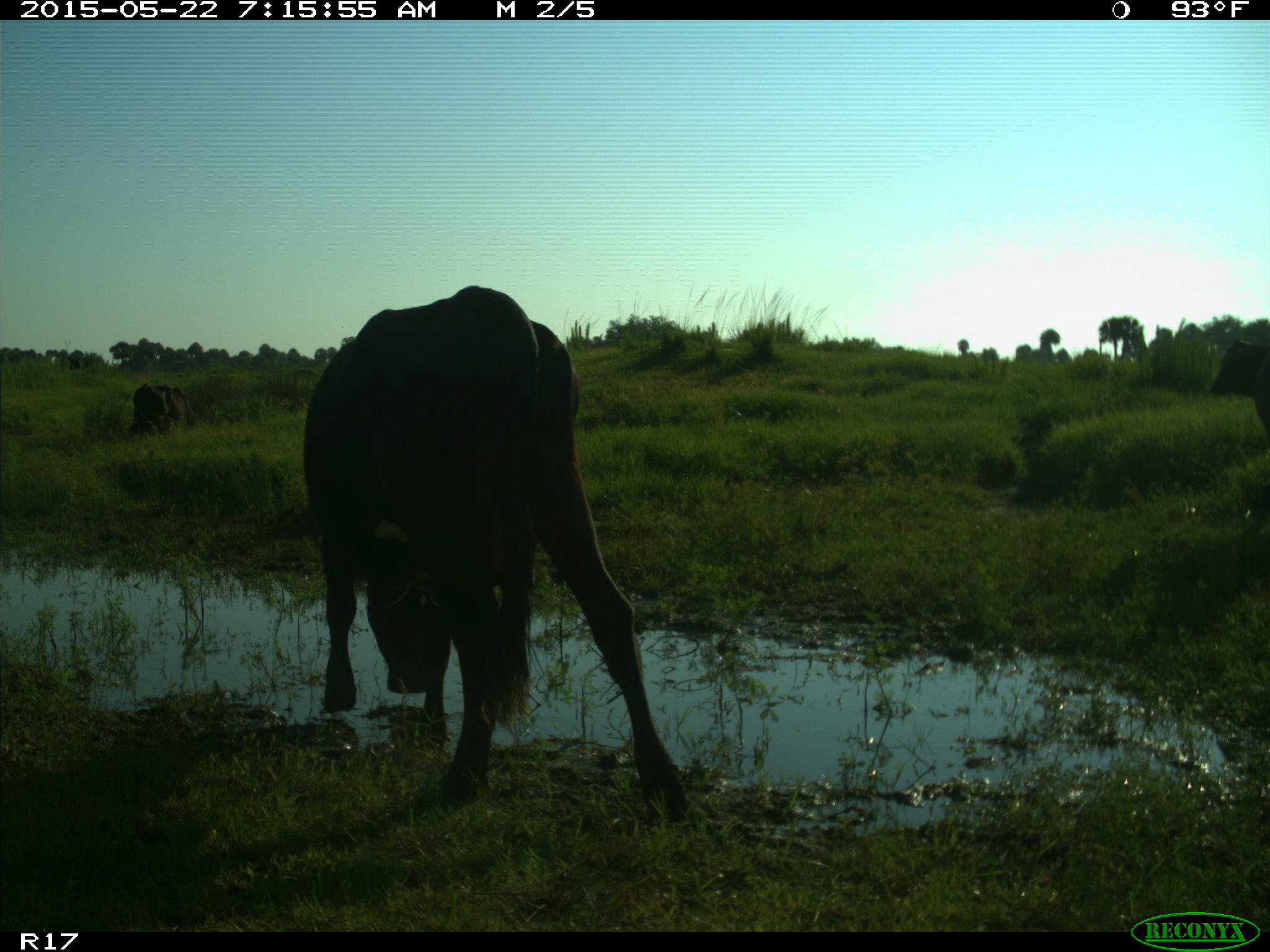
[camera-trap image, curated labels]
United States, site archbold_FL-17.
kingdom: Animalia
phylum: Chordata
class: Mammalia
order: Artiodactyla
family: Bovidae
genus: Bos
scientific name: Bos taurus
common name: domestic cow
Bos taurus (domestic cow).